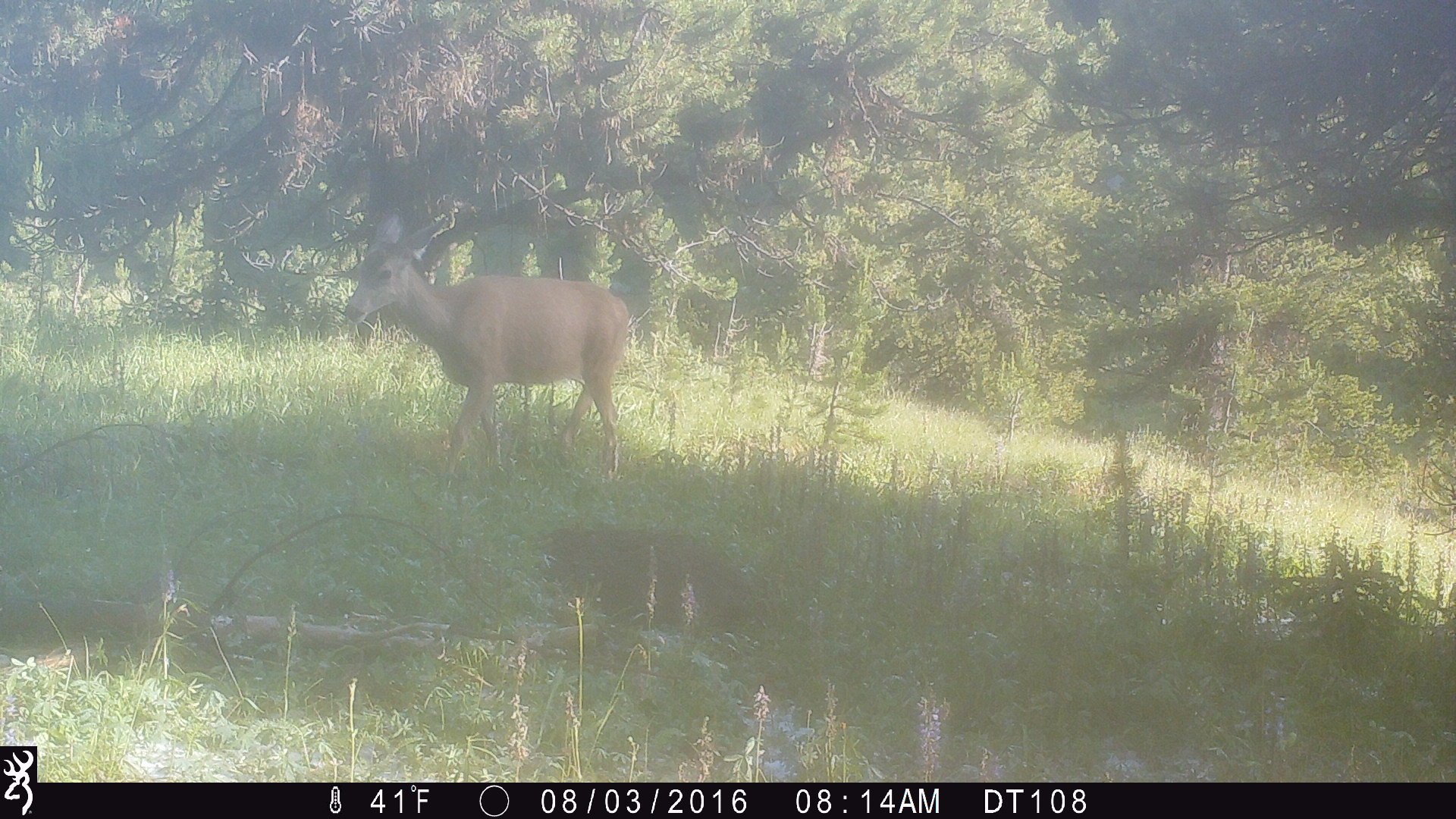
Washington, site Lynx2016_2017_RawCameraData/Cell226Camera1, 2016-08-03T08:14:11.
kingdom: Animalia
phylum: Chordata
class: Mammalia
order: Artiodactyla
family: Cervidae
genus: Odocoileus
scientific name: Odocoileus hemionus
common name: mule deer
Odocoileus hemionus (mule deer). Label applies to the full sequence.